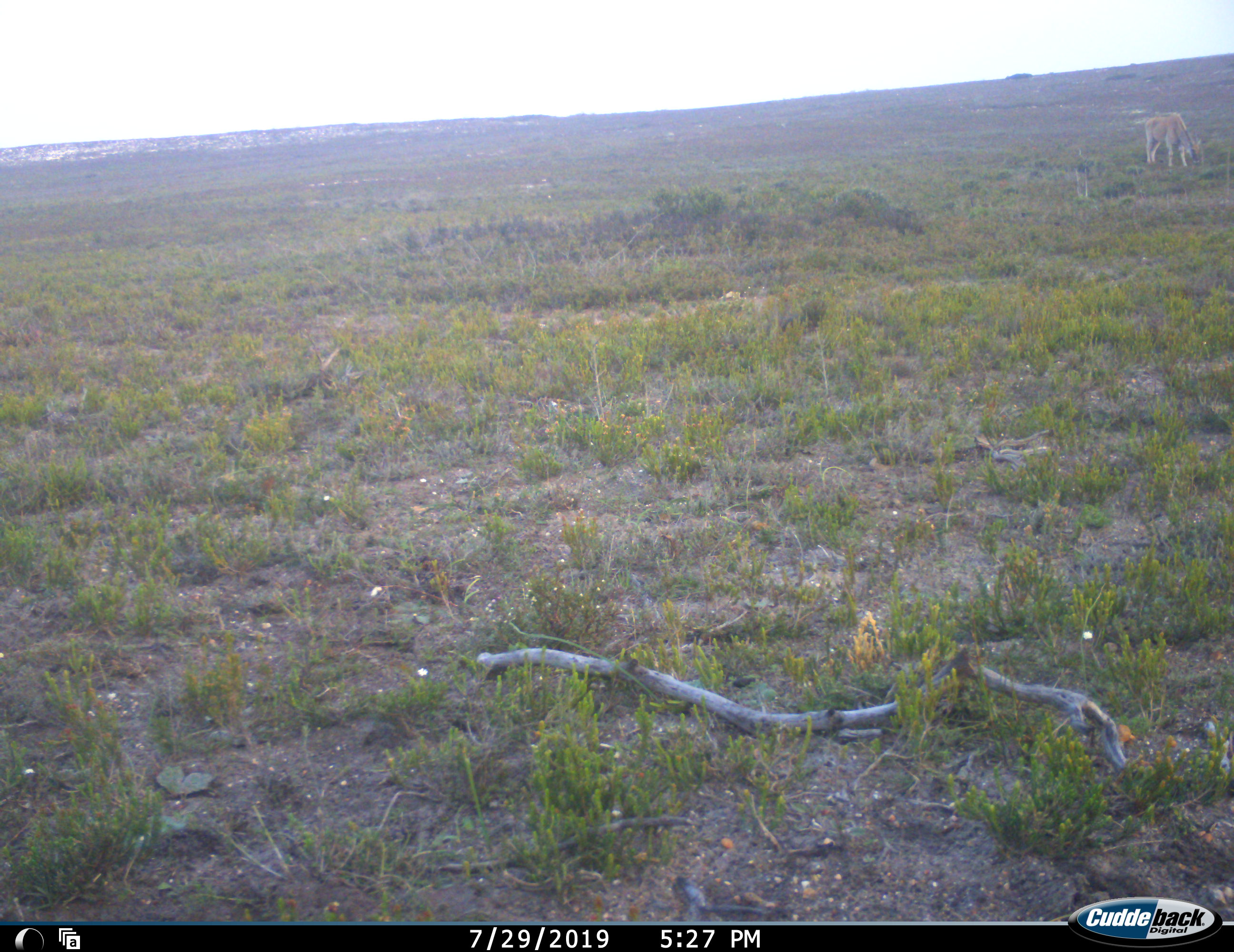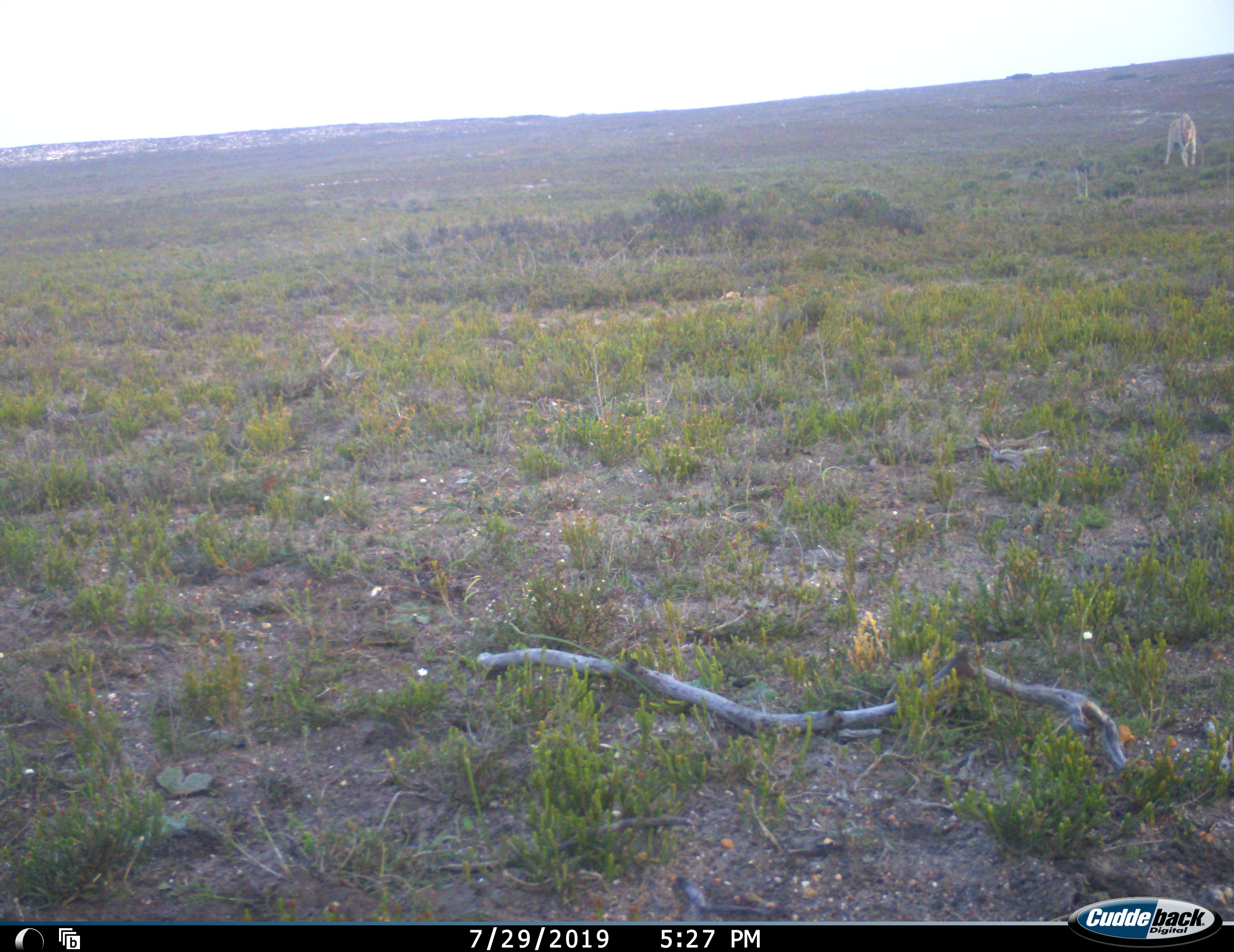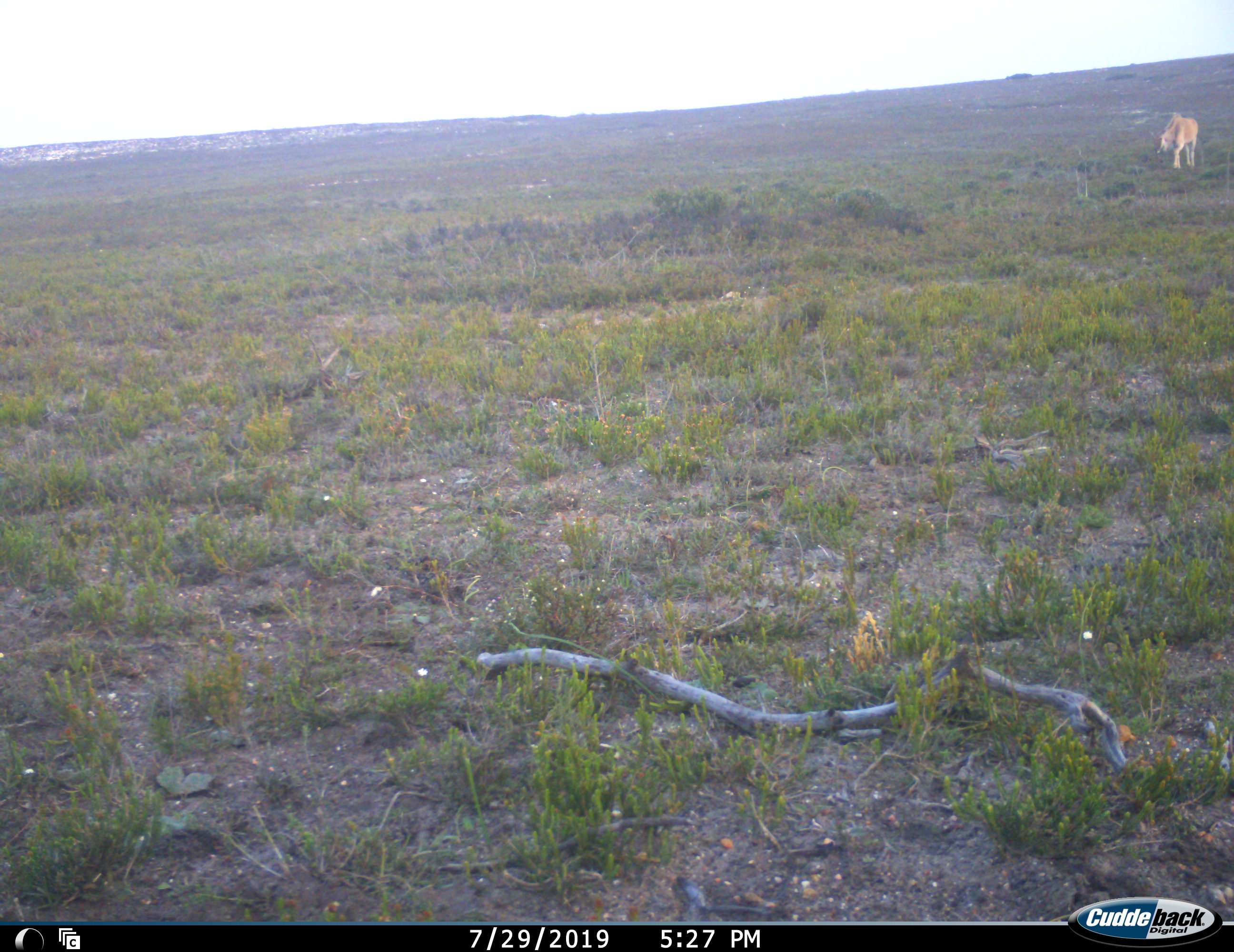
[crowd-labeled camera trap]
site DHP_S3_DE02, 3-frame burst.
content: unidentified animal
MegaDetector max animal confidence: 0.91